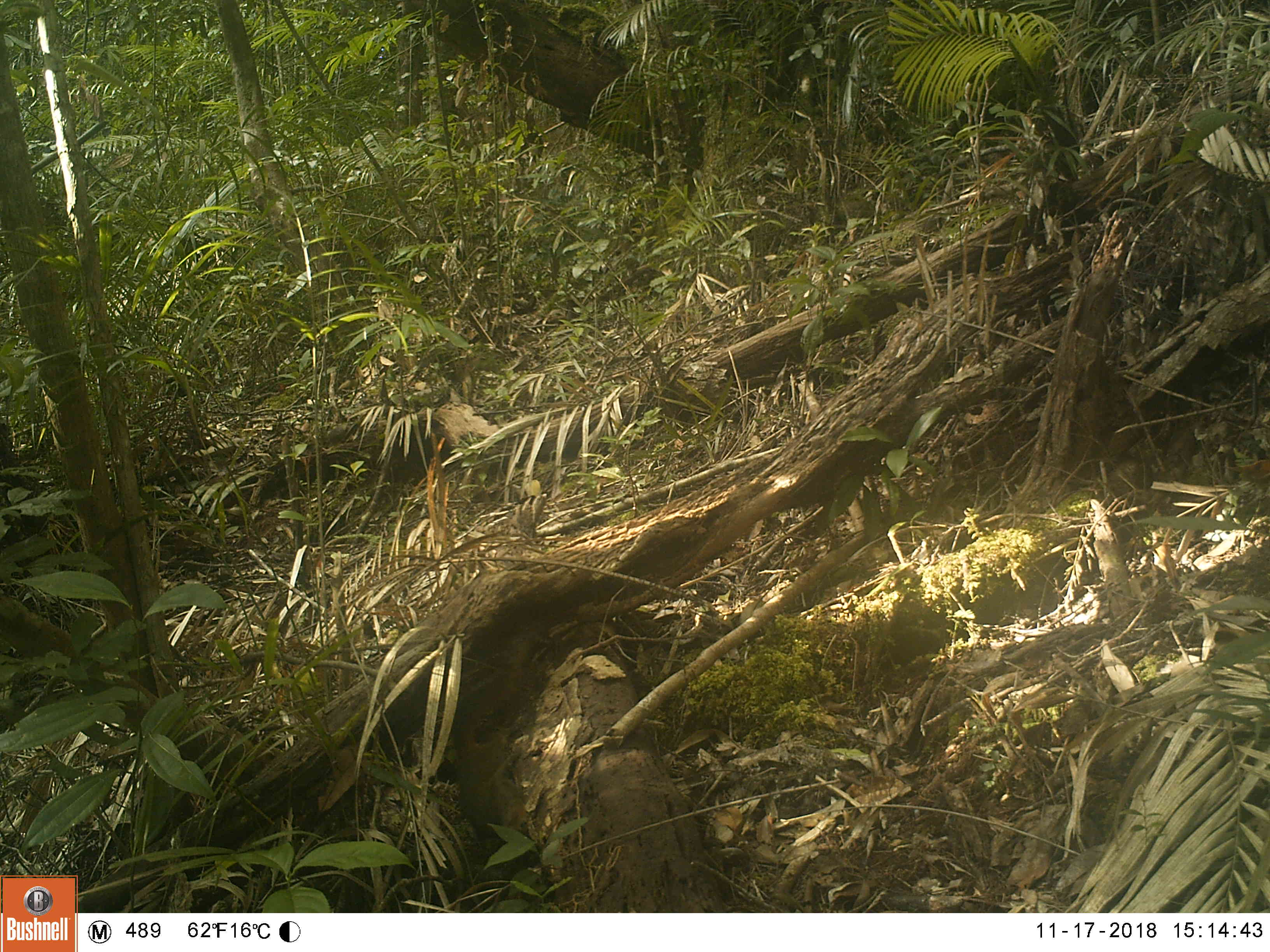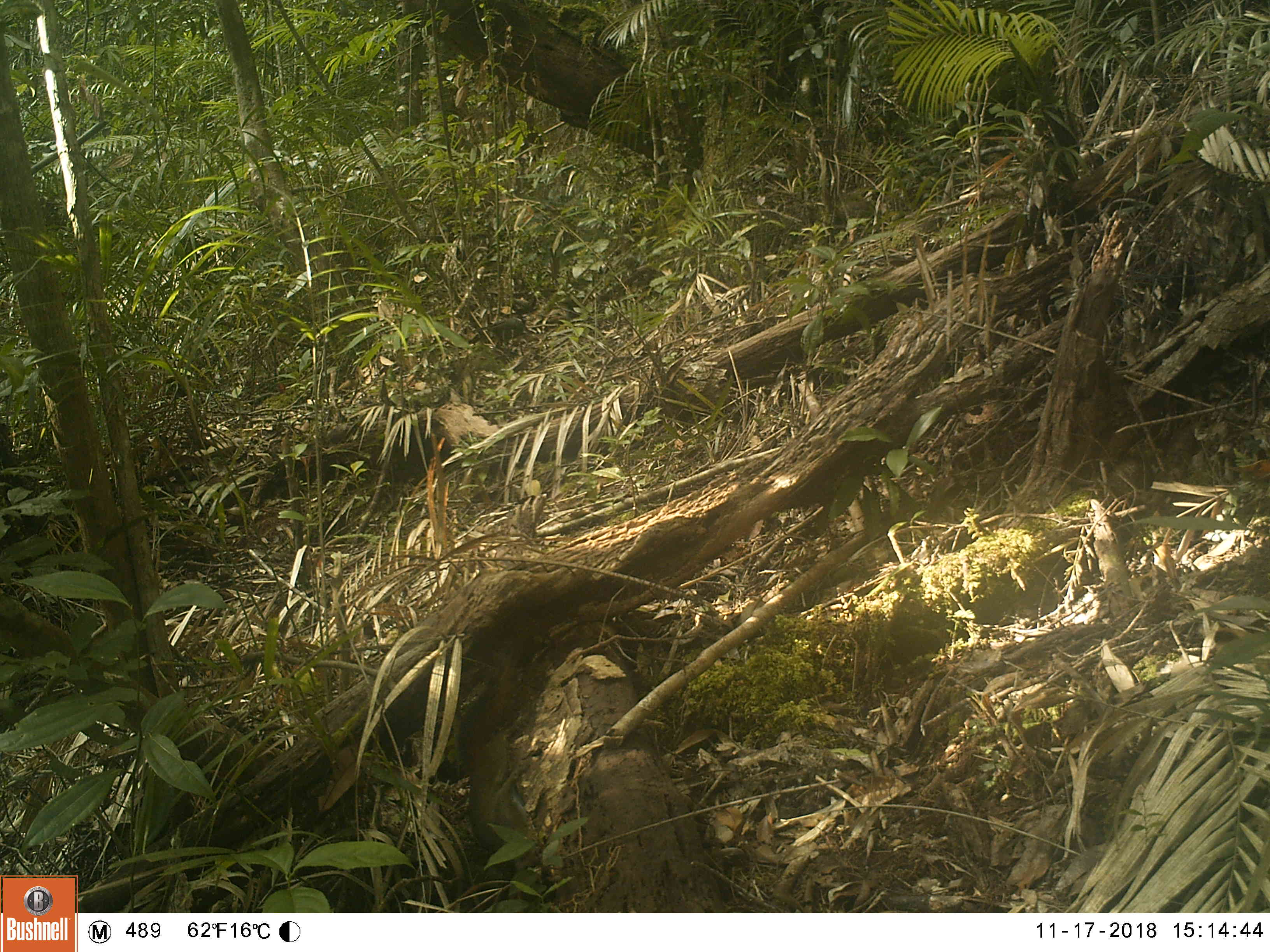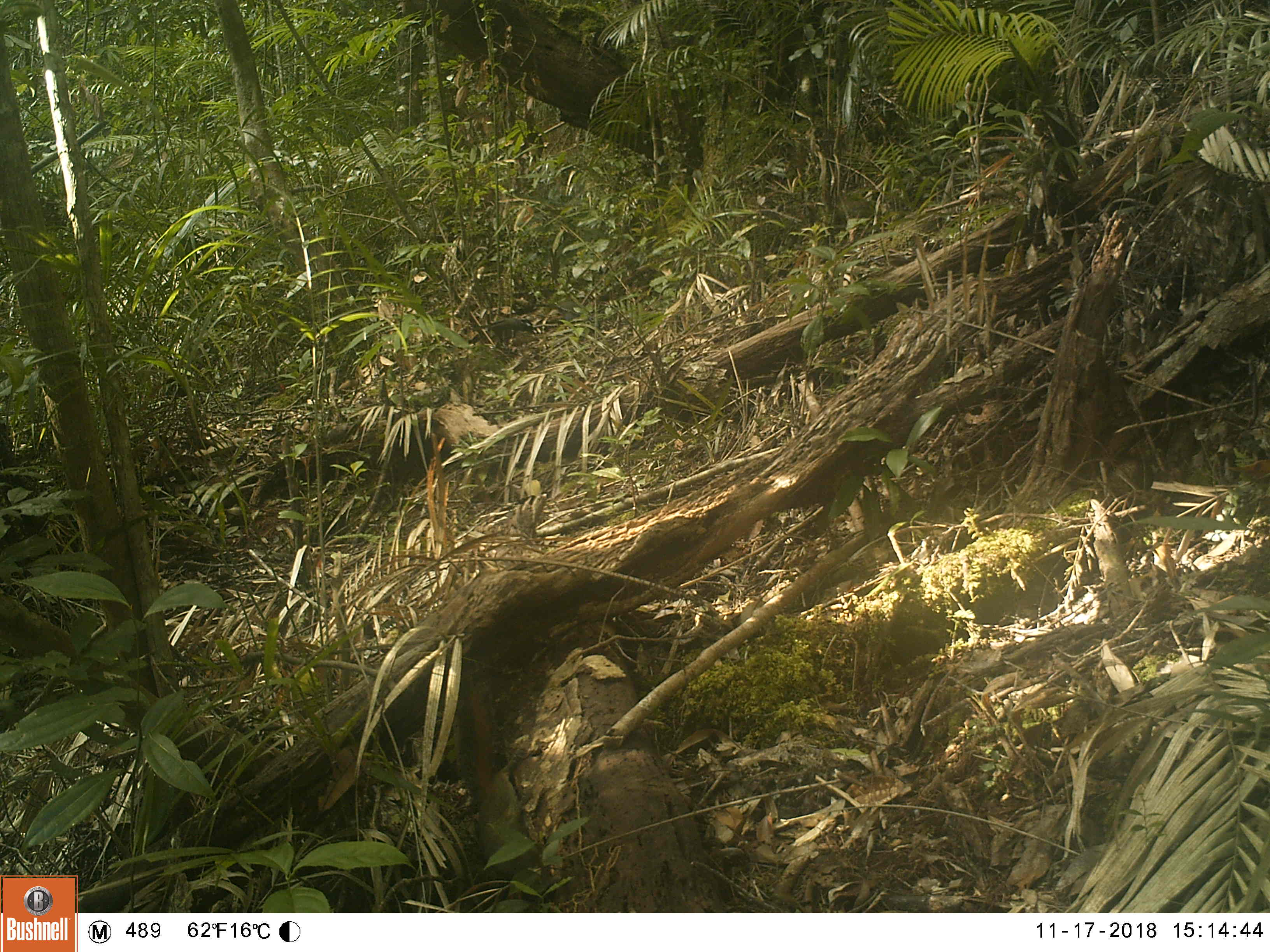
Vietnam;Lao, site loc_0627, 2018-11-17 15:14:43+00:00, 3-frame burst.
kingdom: Animalia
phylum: Chordata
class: Mammalia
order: Rodentia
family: Sciuridae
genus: Dremomys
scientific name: Dremomys rufigenis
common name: red-cheeked squirrel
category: red cheeked squirrel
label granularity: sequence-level